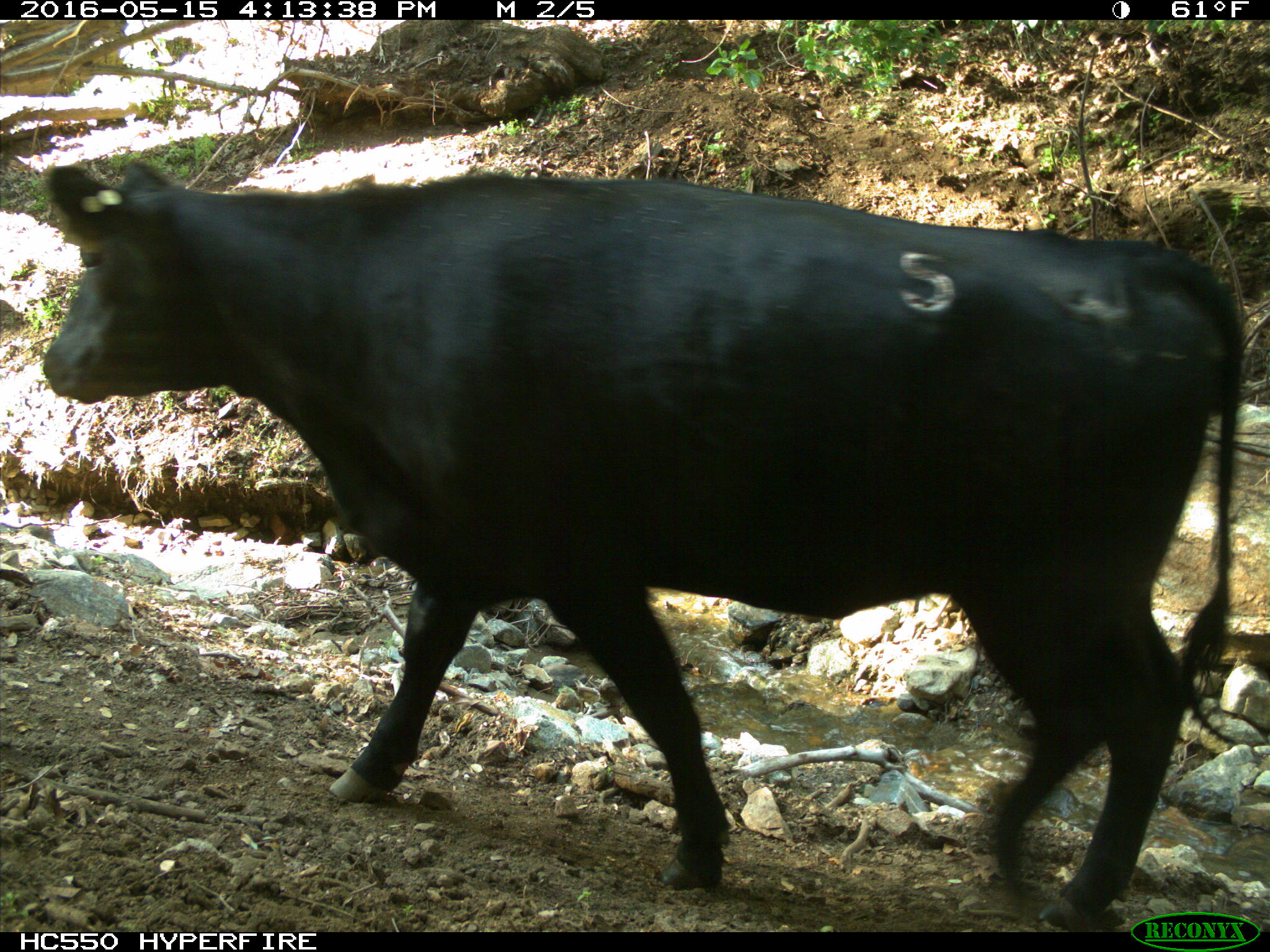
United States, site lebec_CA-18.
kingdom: Animalia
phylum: Chordata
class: Mammalia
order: Artiodactyla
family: Bovidae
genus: Bos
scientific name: Bos taurus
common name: domestic cow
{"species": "Bos taurus (domestic cow)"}